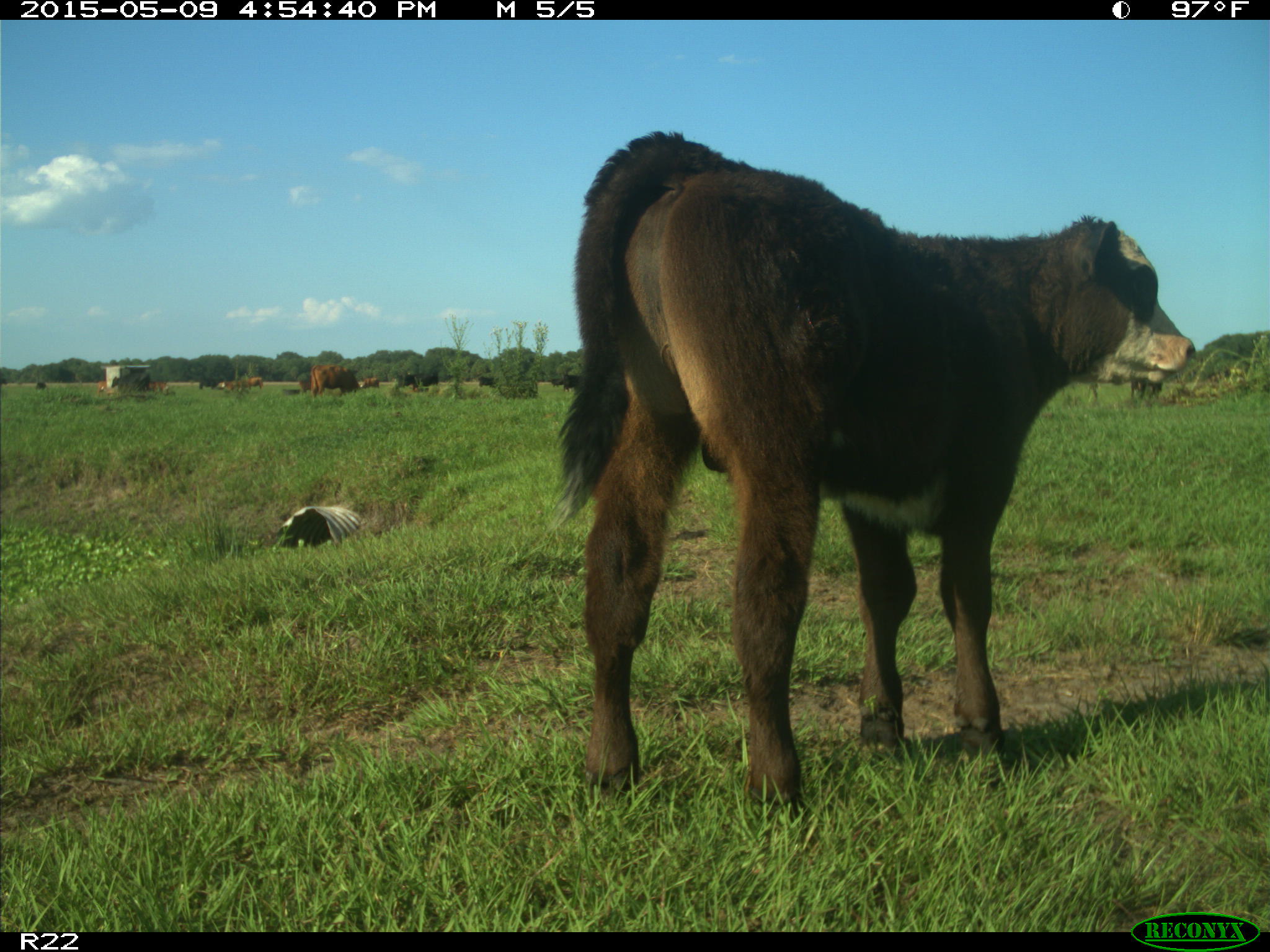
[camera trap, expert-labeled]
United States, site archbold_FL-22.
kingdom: Animalia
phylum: Chordata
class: Mammalia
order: Artiodactyla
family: Bovidae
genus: Bos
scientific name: Bos taurus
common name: domestic cow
Bos taurus (domestic cow).